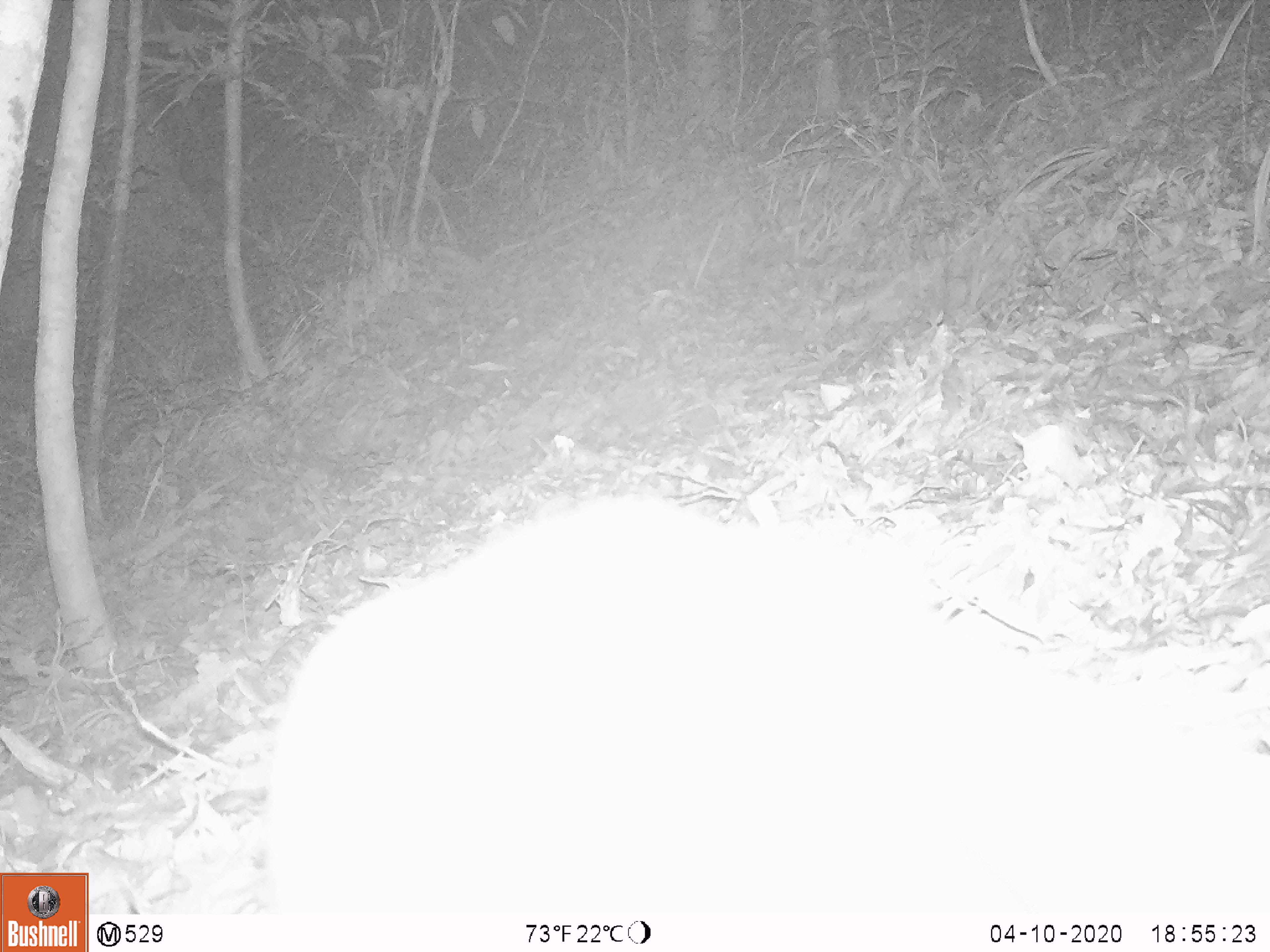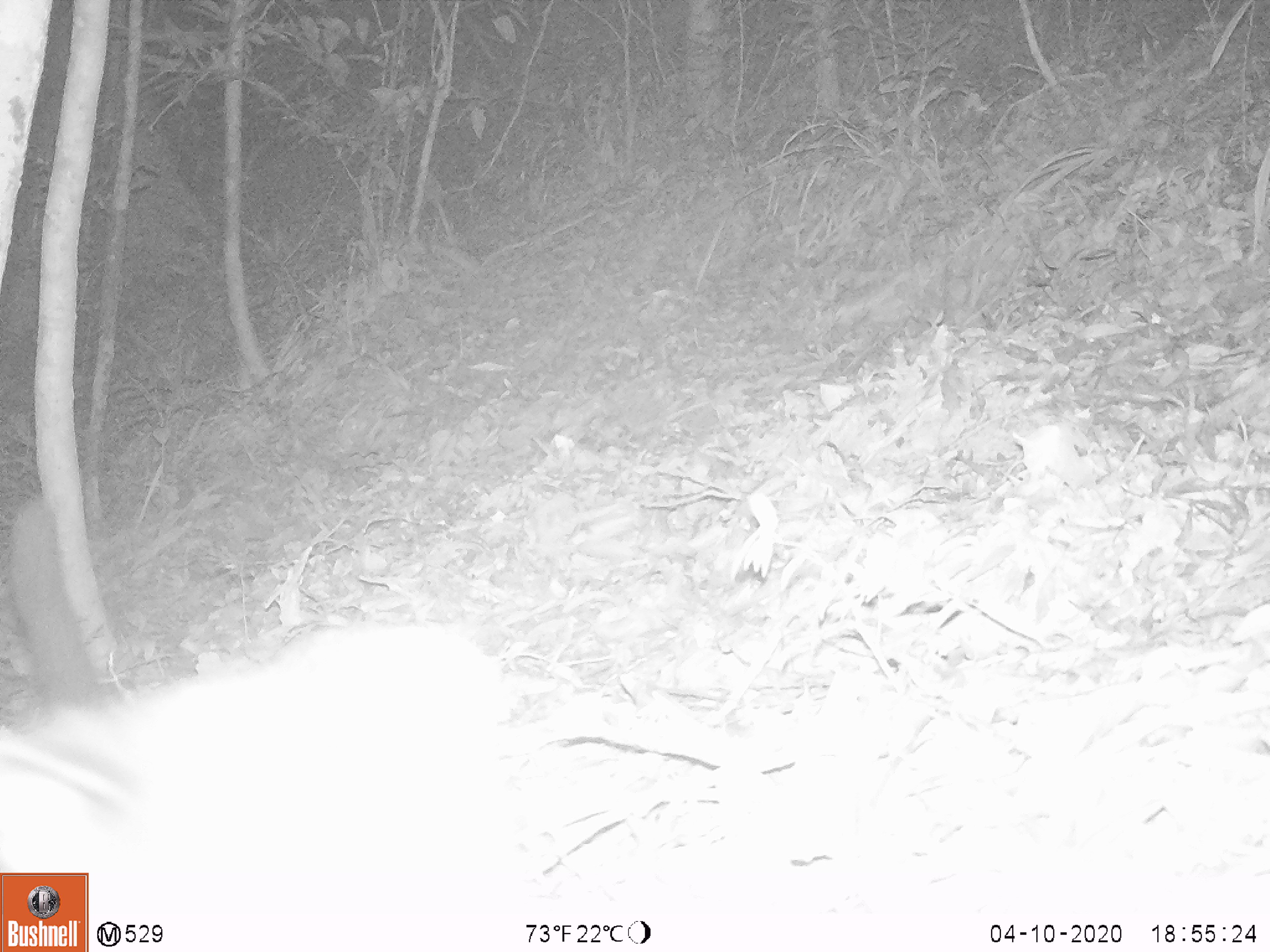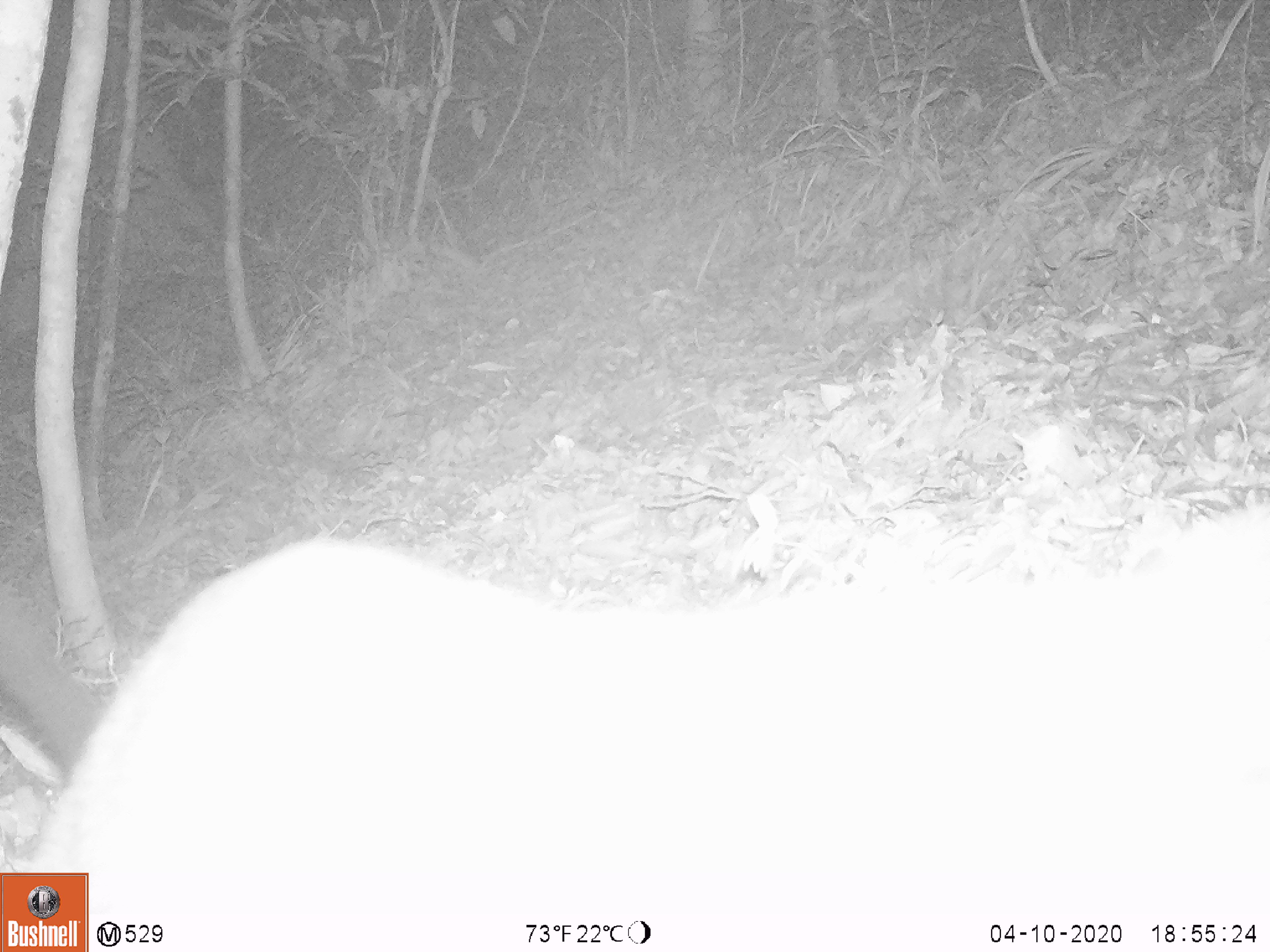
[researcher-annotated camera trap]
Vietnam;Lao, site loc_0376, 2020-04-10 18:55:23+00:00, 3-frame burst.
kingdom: Animalia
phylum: Chordata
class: Mammalia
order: Carnivora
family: Viverridae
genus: Paguma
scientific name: Paguma larvata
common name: masked palm civet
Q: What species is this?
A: Masked palm civet (Paguma larvata).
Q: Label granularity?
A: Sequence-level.